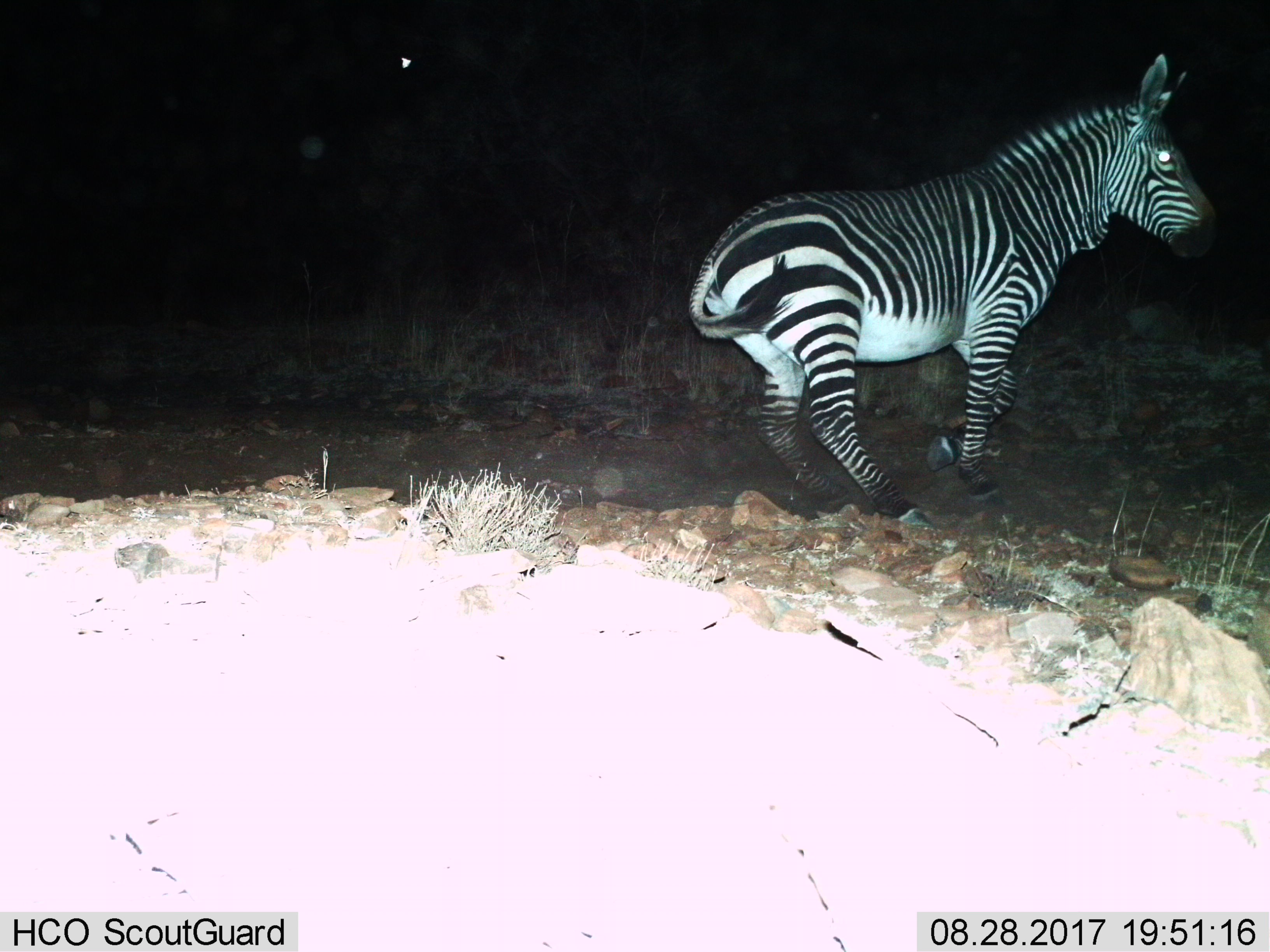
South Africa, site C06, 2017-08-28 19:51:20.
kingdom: Animalia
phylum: Chordata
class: Mammalia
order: Perissodactyla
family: Equidae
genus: Equus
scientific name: Equus zebra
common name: mountain zebra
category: zebramountain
Zebramountain (mountain zebra) (Equus zebra), count 1. Behavior (volunteer vote fractions): standing 10%, resting 0%, moving 80%, interacting 10%. Young present (vote fraction): 0%. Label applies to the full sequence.